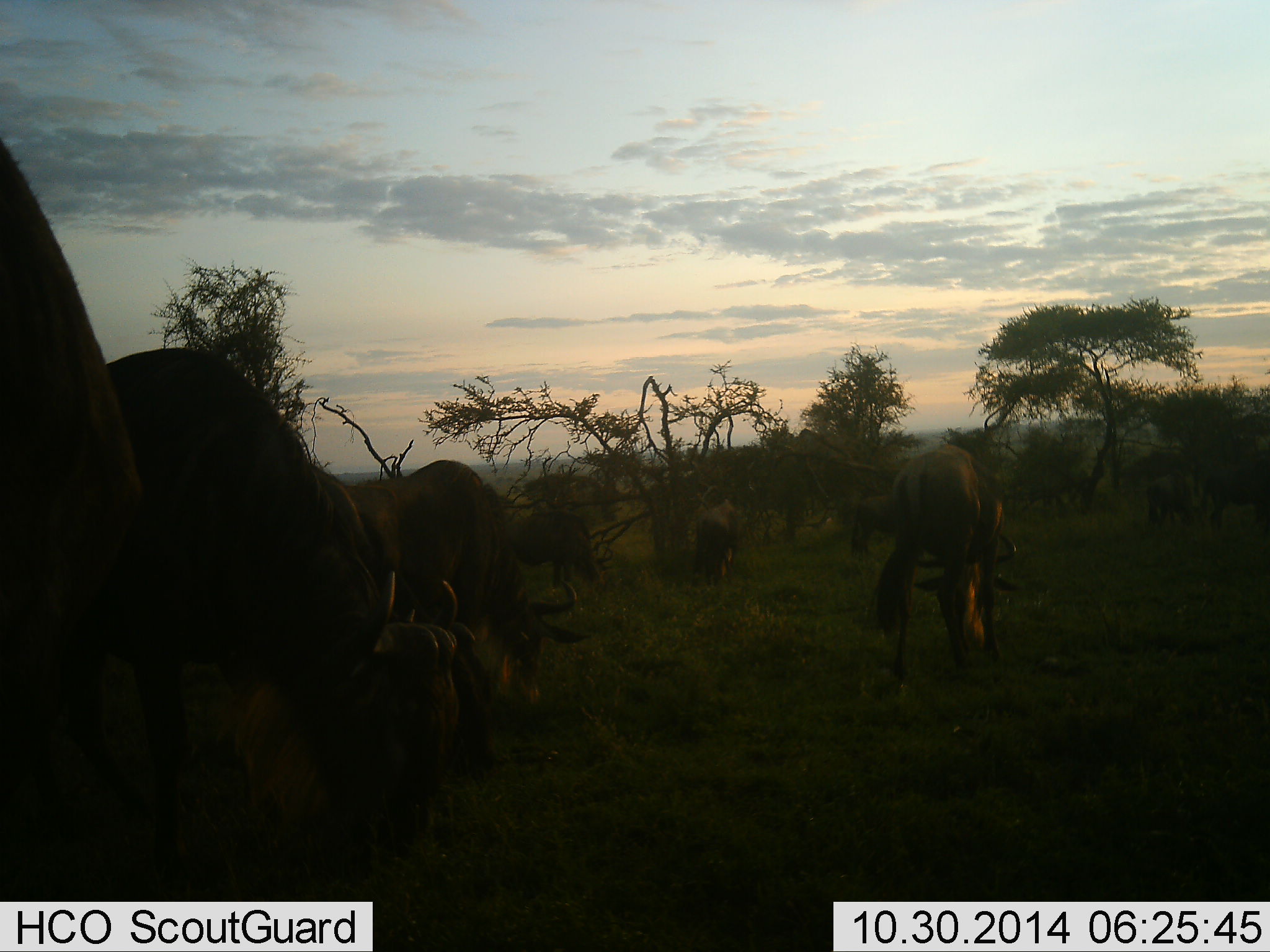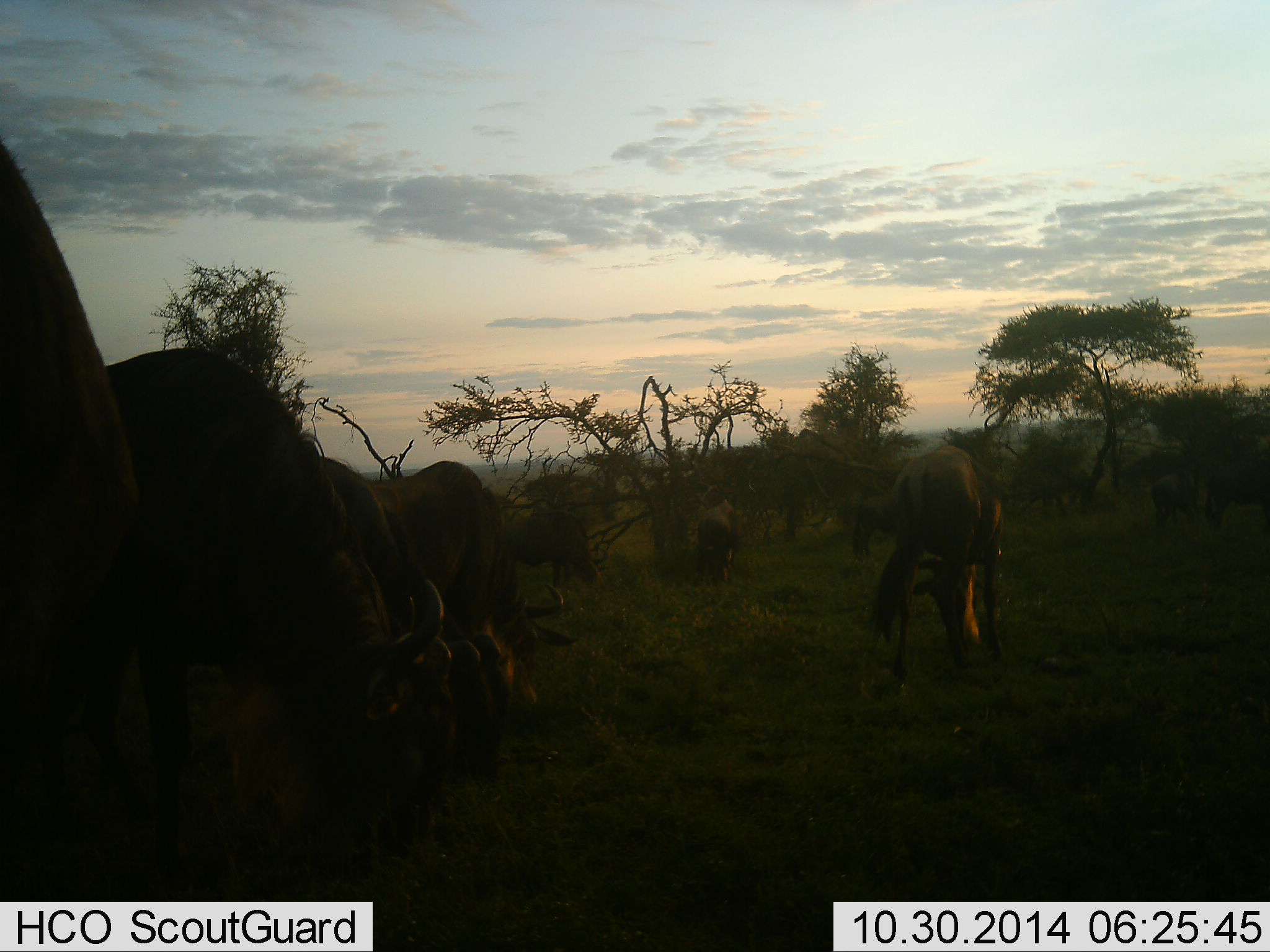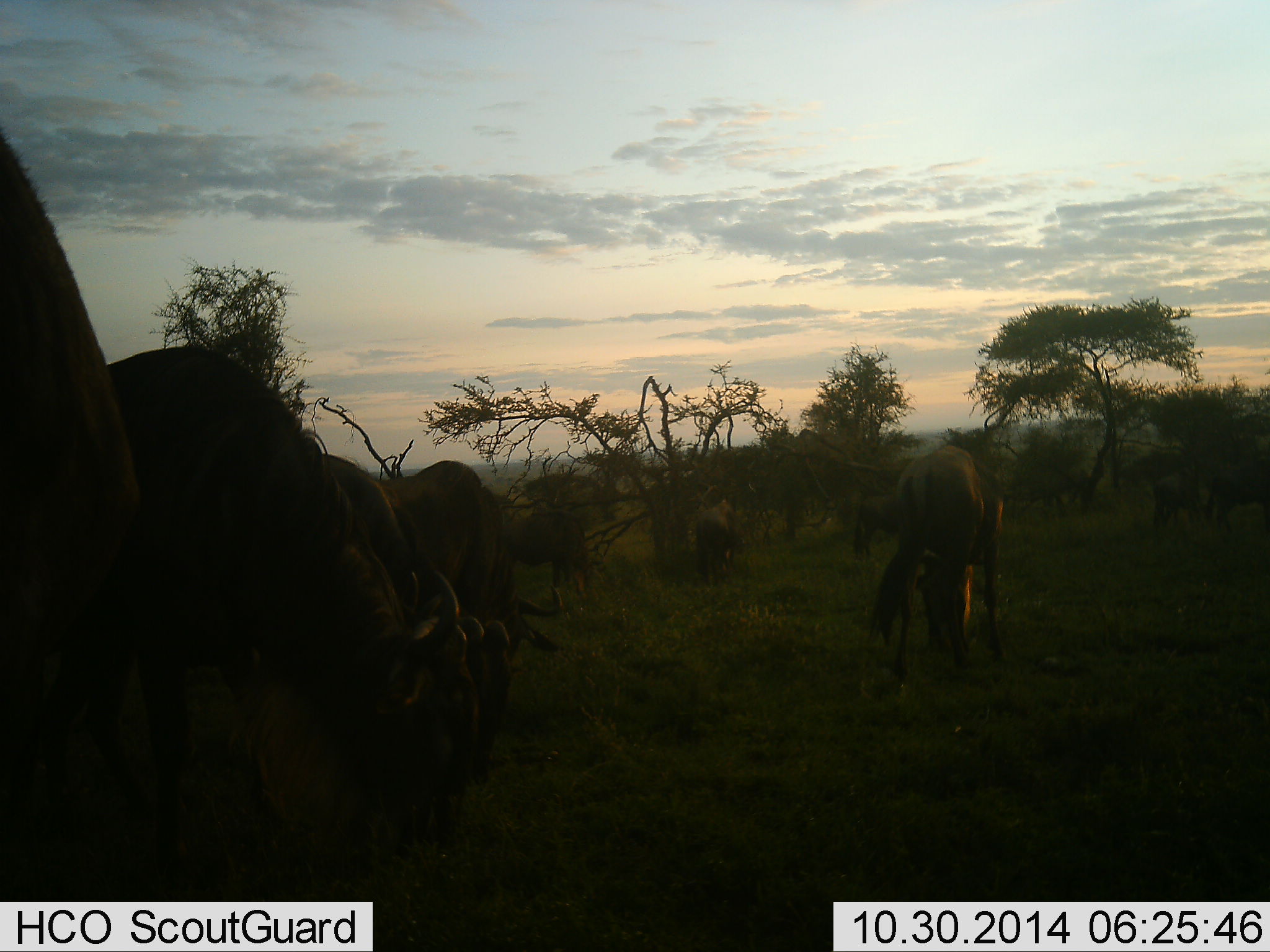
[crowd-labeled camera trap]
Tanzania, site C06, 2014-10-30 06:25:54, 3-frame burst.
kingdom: Animalia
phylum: Chordata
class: Mammalia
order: Artiodactyla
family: Bovidae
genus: Connochaetes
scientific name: Connochaetes taurinus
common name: blue wildebeest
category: wildebeest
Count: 7.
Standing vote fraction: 10%.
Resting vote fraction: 10%.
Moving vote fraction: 0%.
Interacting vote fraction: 0%.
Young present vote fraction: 0%.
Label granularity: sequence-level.